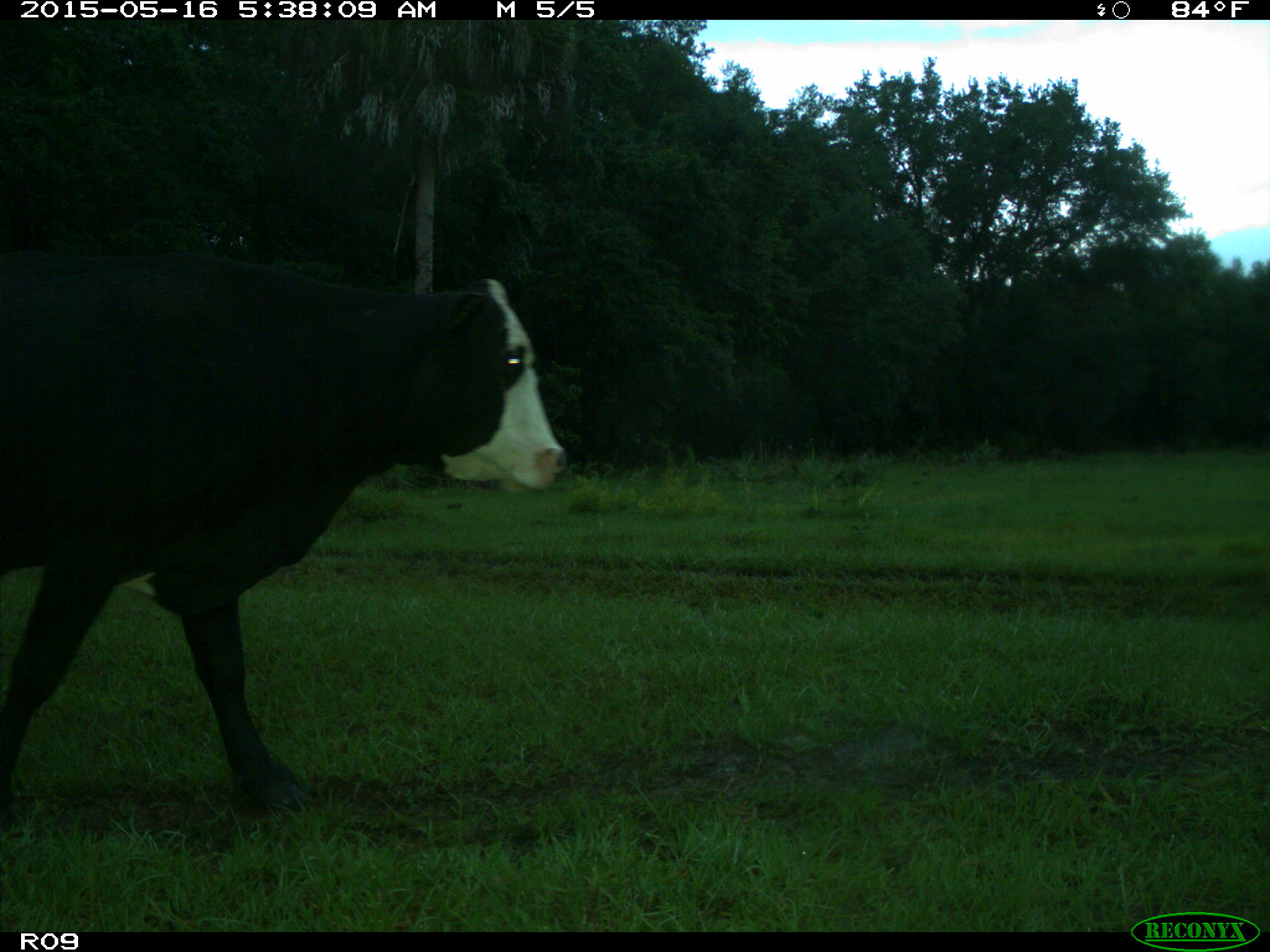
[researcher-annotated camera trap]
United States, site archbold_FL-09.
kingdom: Animalia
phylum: Chordata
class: Mammalia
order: Artiodactyla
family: Bovidae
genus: Bos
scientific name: Bos taurus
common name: domestic cow